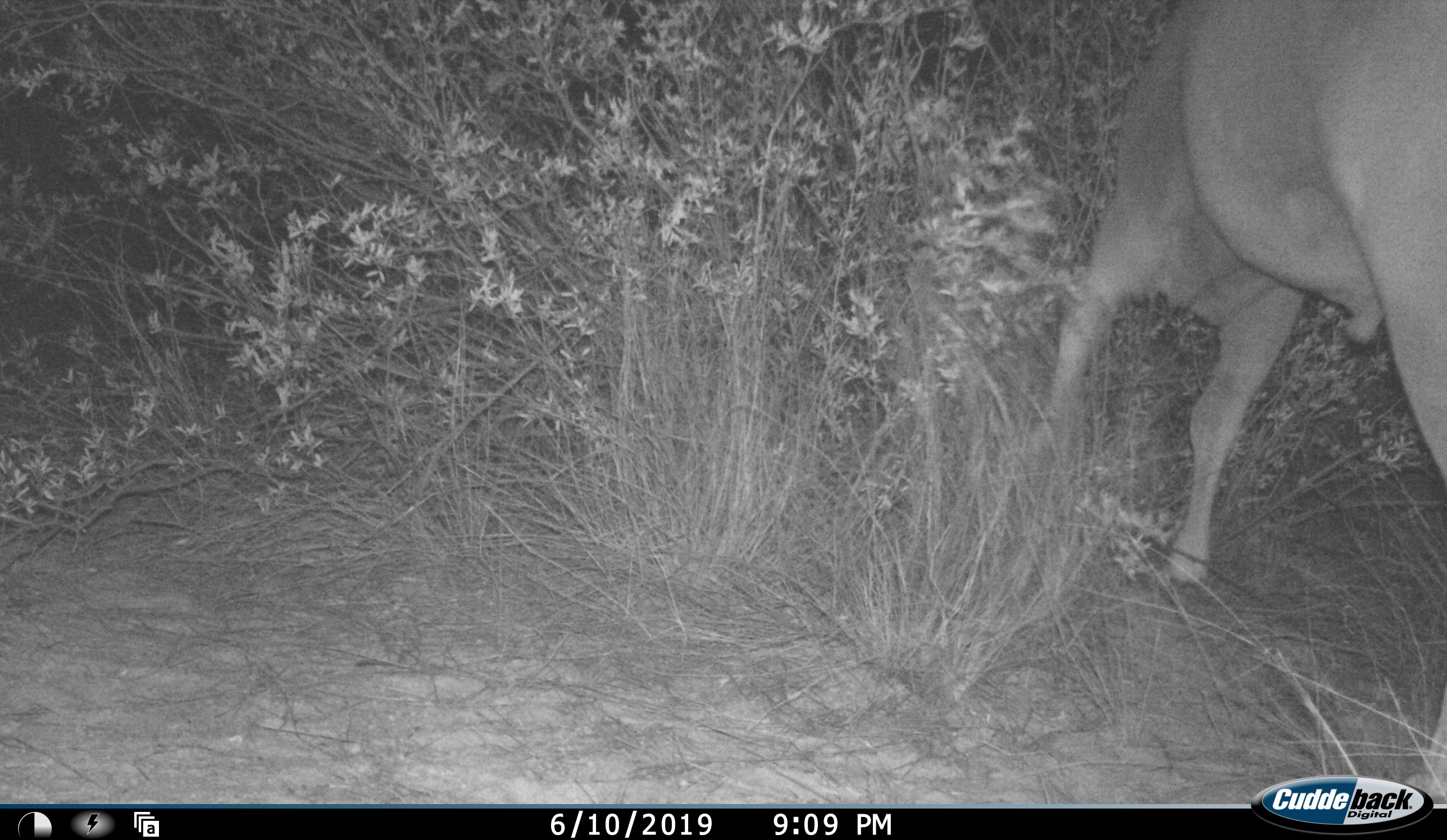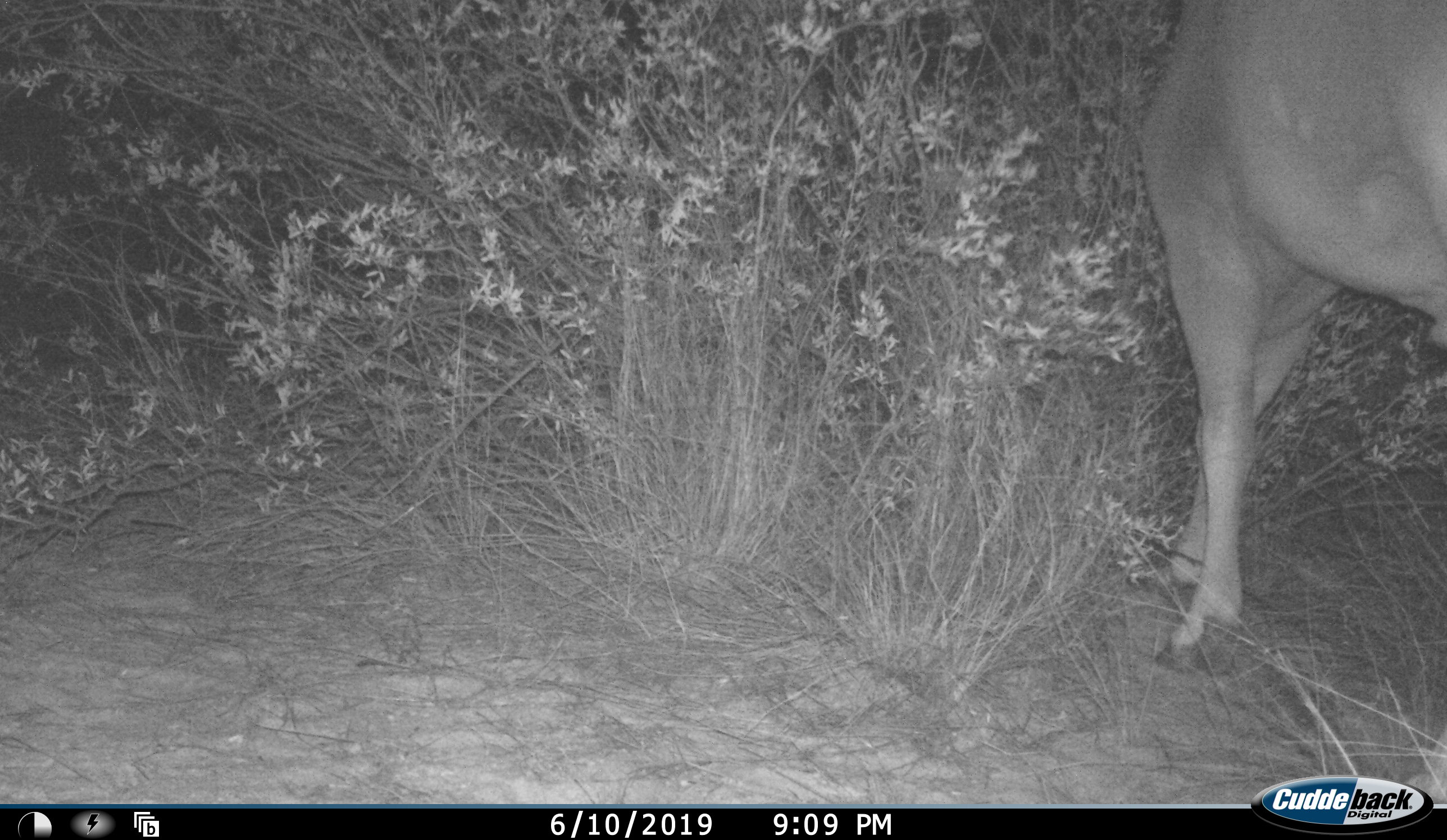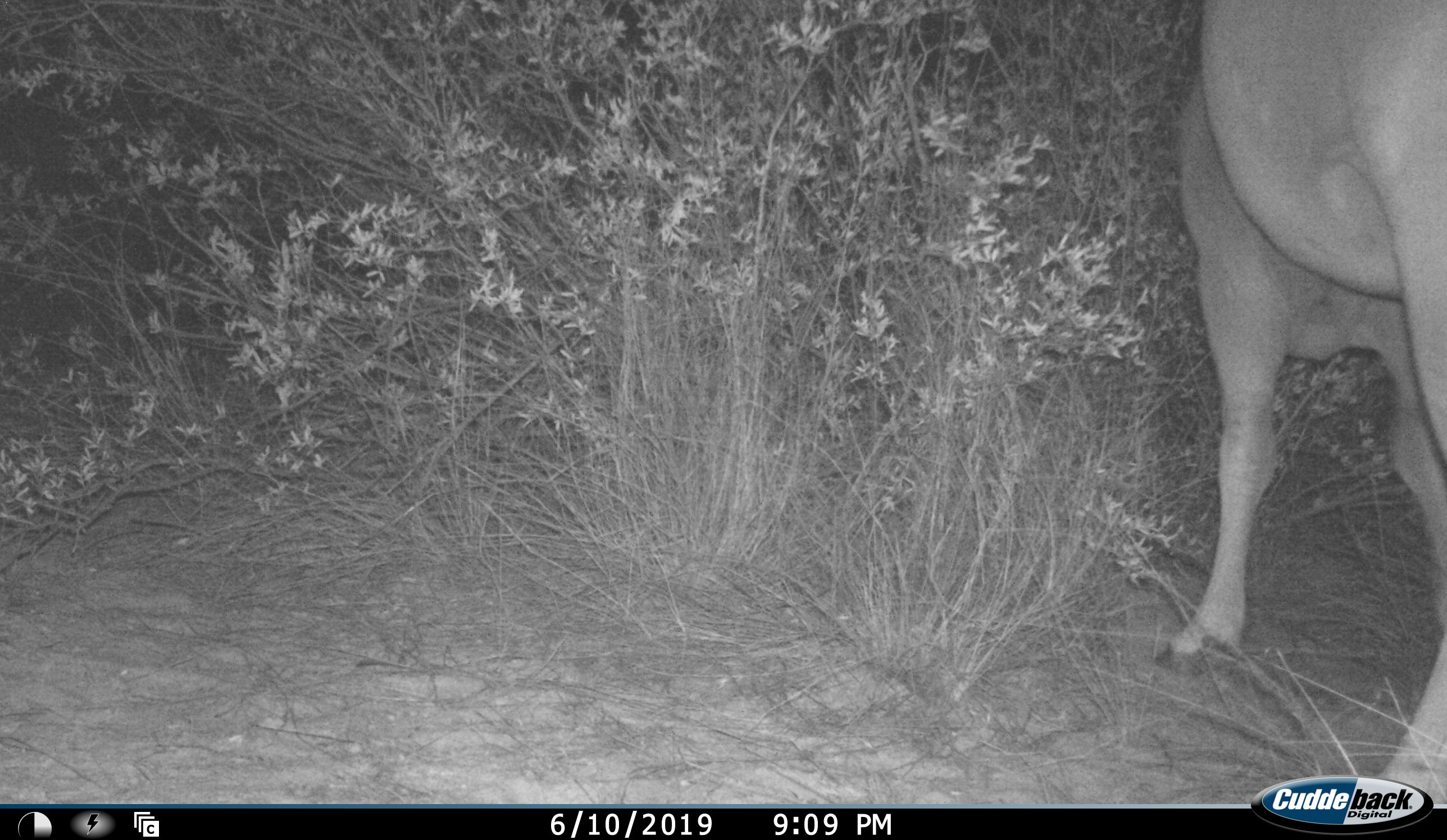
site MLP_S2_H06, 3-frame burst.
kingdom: Animalia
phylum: Chordata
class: Mammalia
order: Artiodactyla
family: Bovidae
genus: Tragelaphus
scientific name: Tragelaphus oryx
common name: eland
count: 1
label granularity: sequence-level